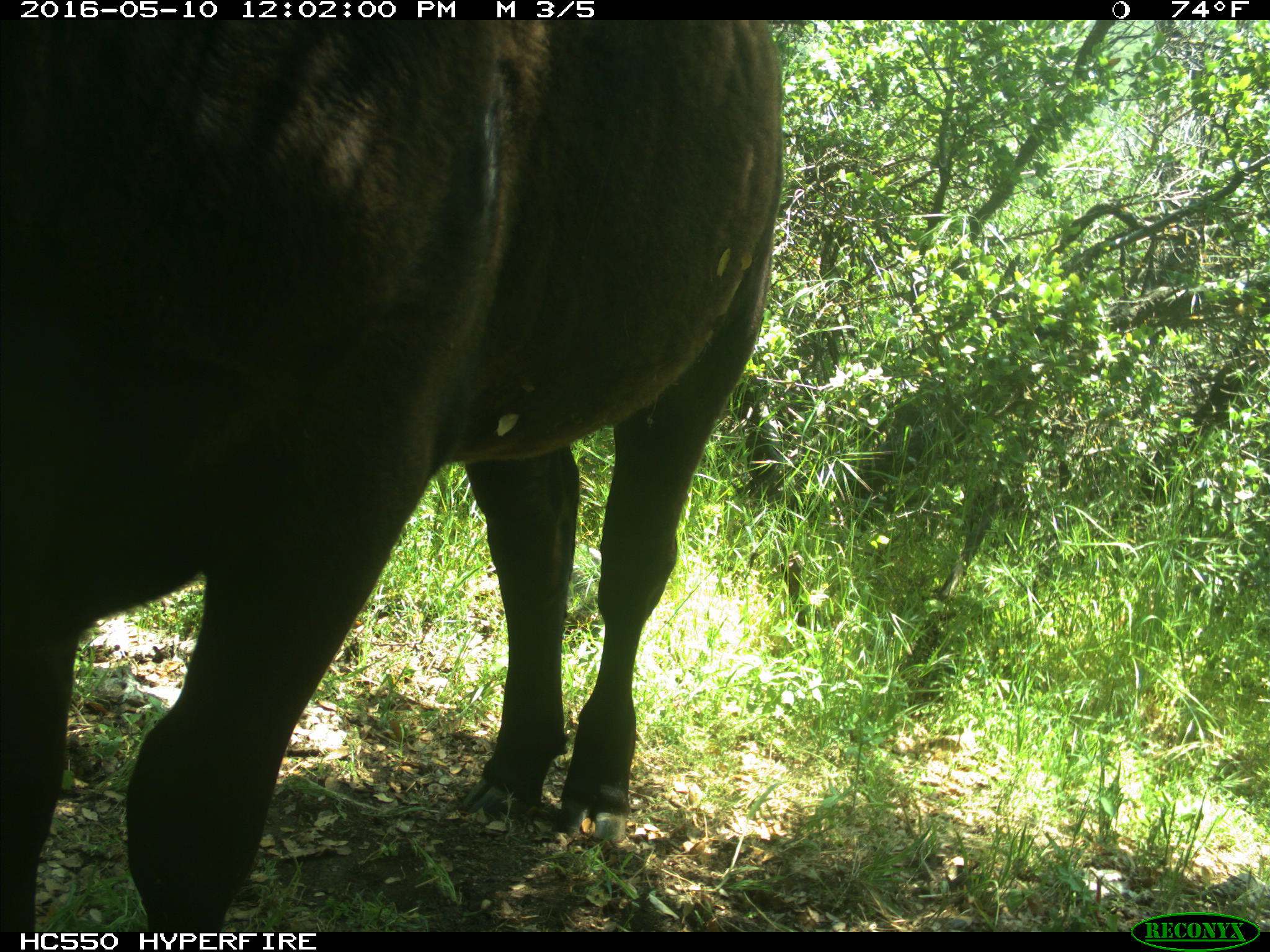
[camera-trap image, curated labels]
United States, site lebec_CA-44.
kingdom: Animalia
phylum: Chordata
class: Mammalia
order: Artiodactyla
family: Bovidae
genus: Bos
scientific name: Bos taurus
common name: domestic cow